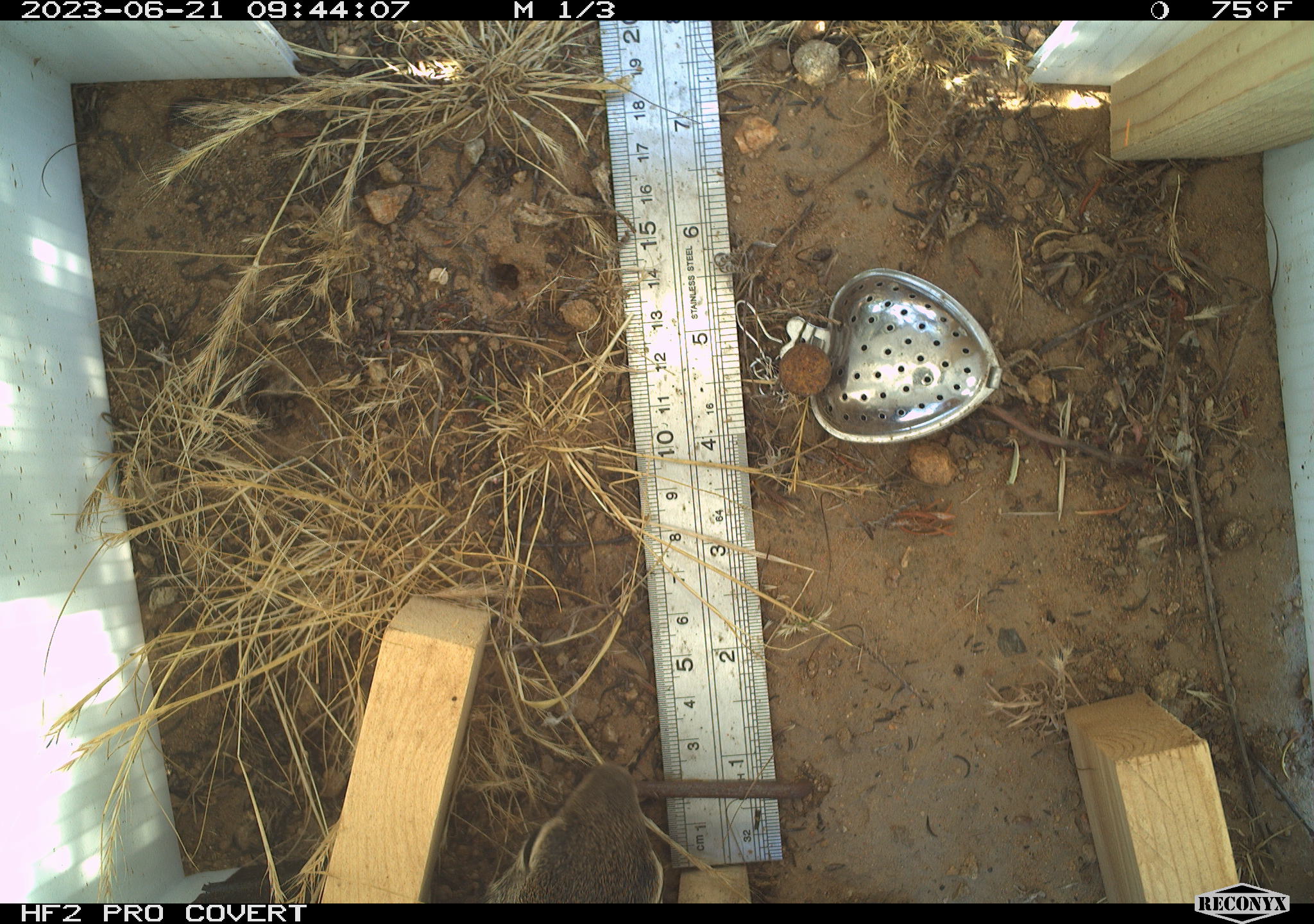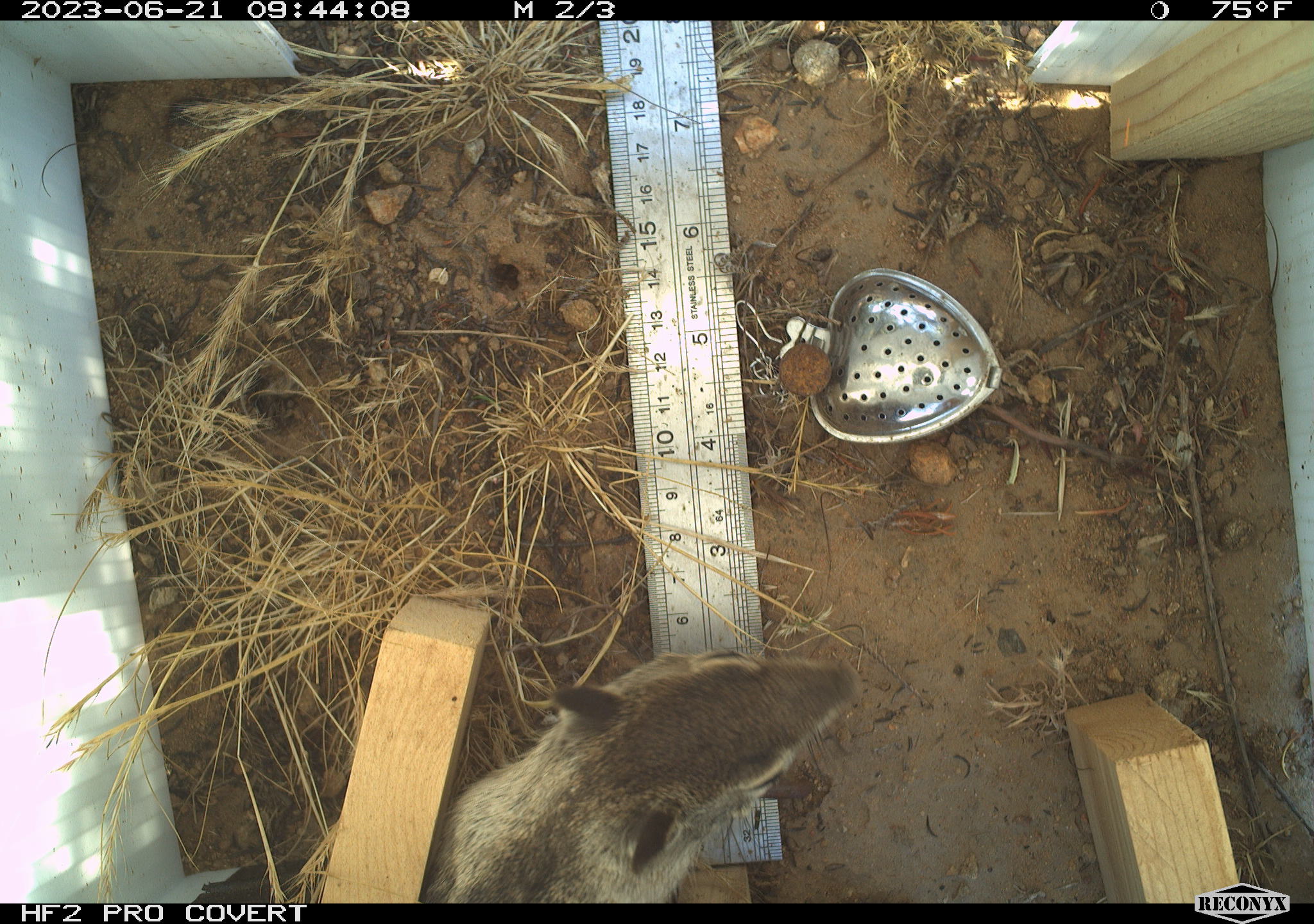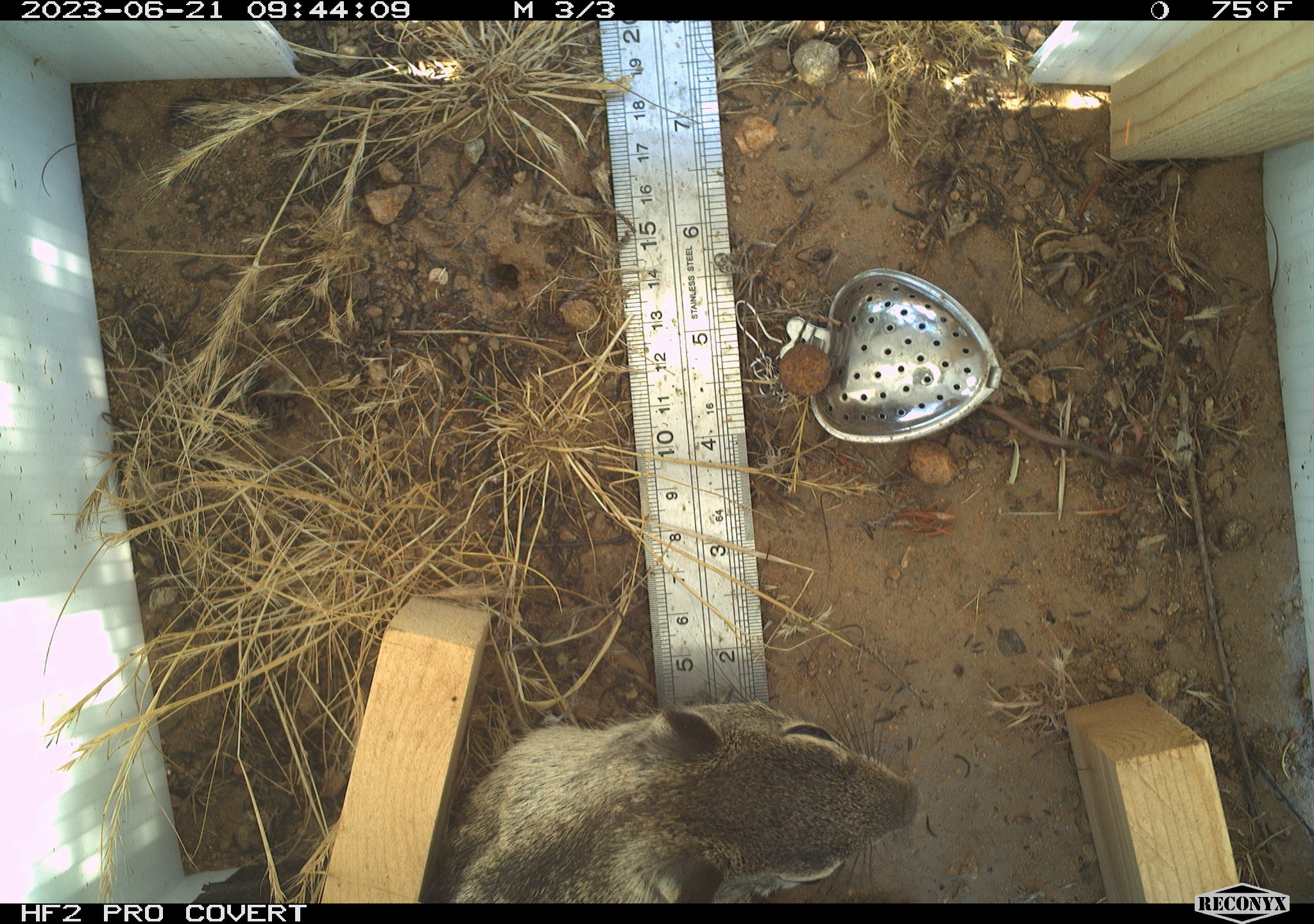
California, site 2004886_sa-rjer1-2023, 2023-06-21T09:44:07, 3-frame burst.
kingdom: Animalia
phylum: Chordata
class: Mammalia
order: Rodentia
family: Sciuridae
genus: Otospermophilus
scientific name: Otospermophilus beecheyi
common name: california ground squirrel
California ground squirrel (Otospermophilus beecheyi).